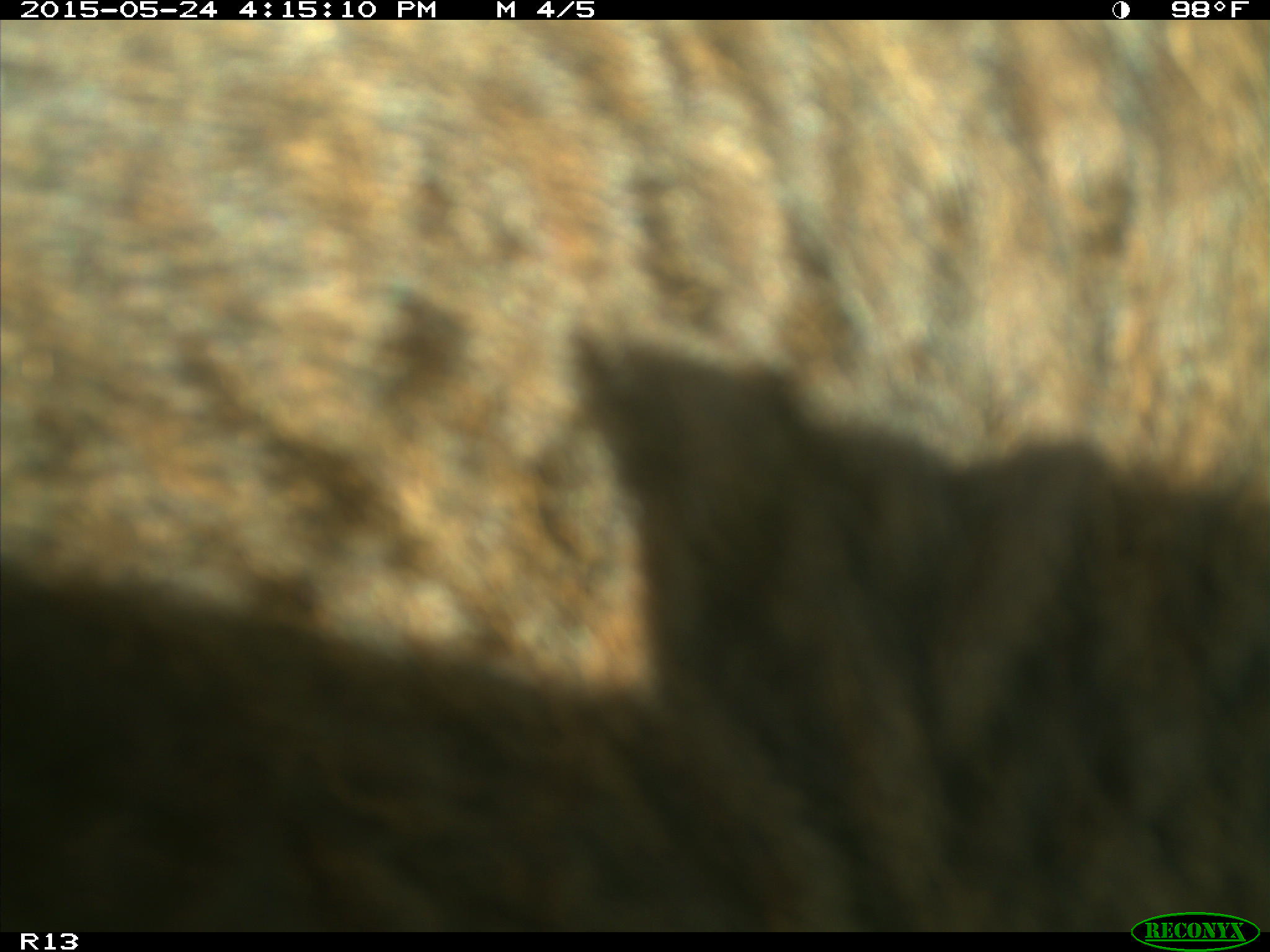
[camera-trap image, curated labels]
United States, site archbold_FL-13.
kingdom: Animalia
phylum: Chordata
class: Mammalia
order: Artiodactyla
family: Bovidae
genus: Bos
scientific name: Bos taurus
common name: domestic cow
Bos taurus (domestic cow).